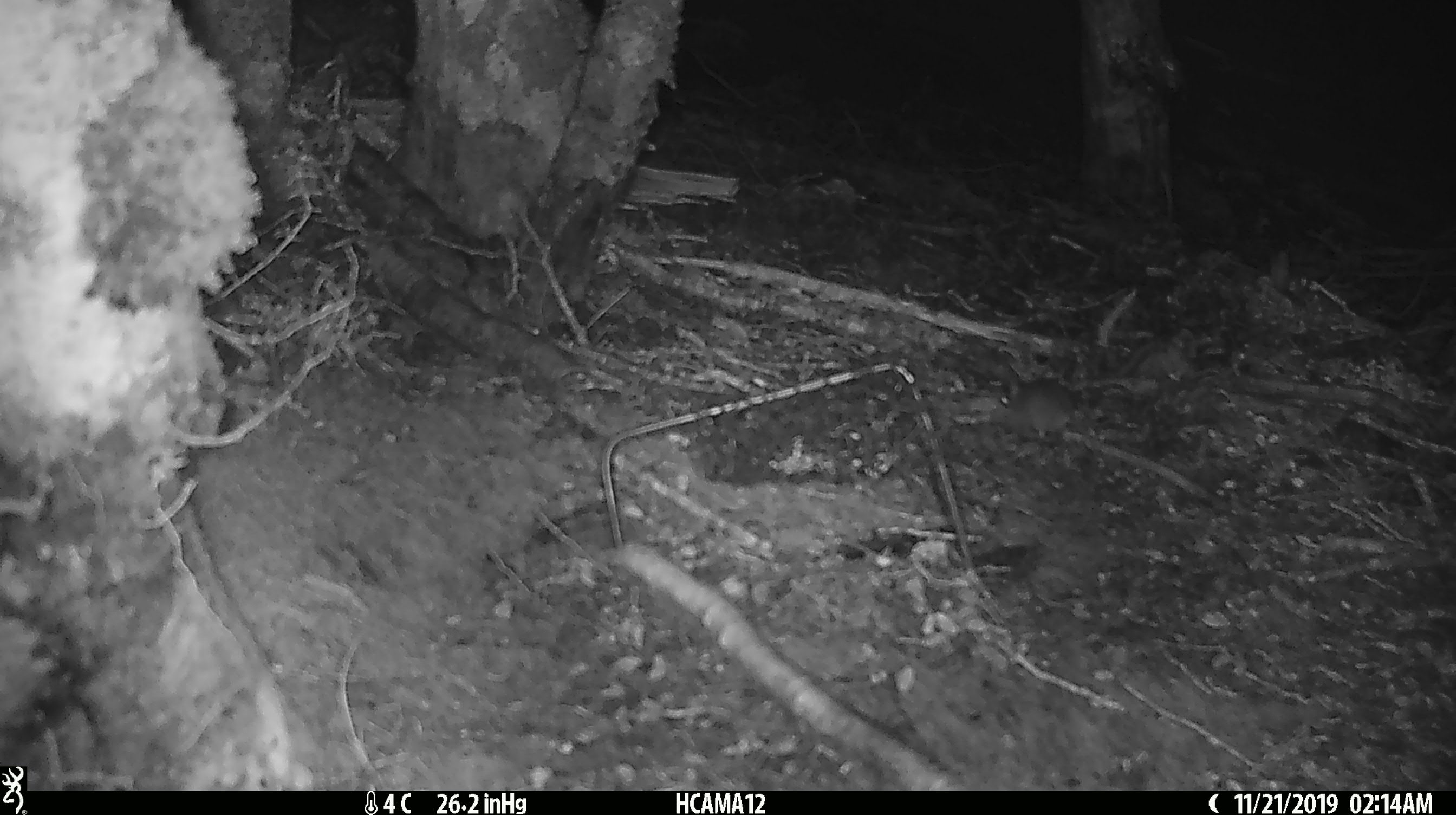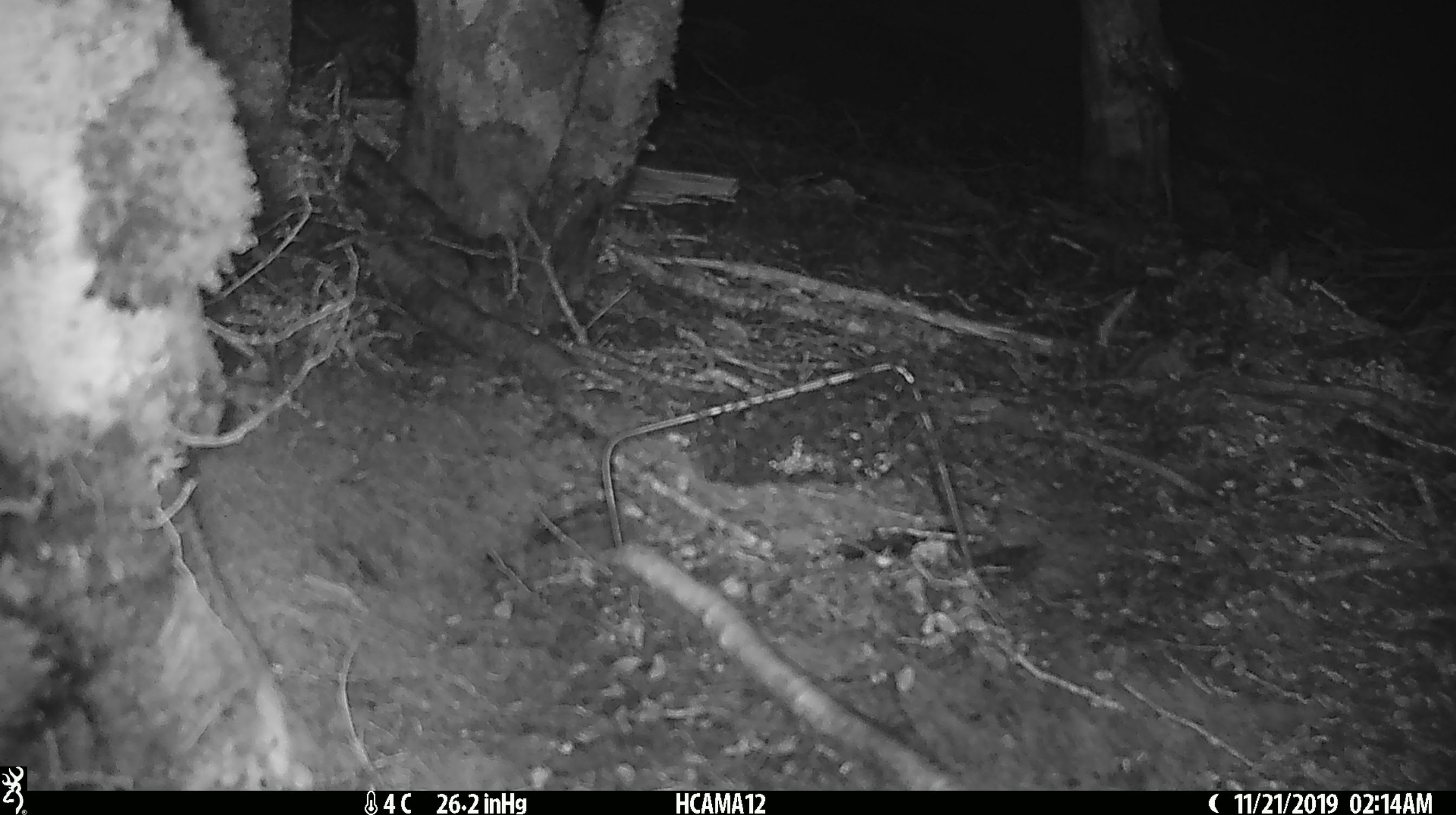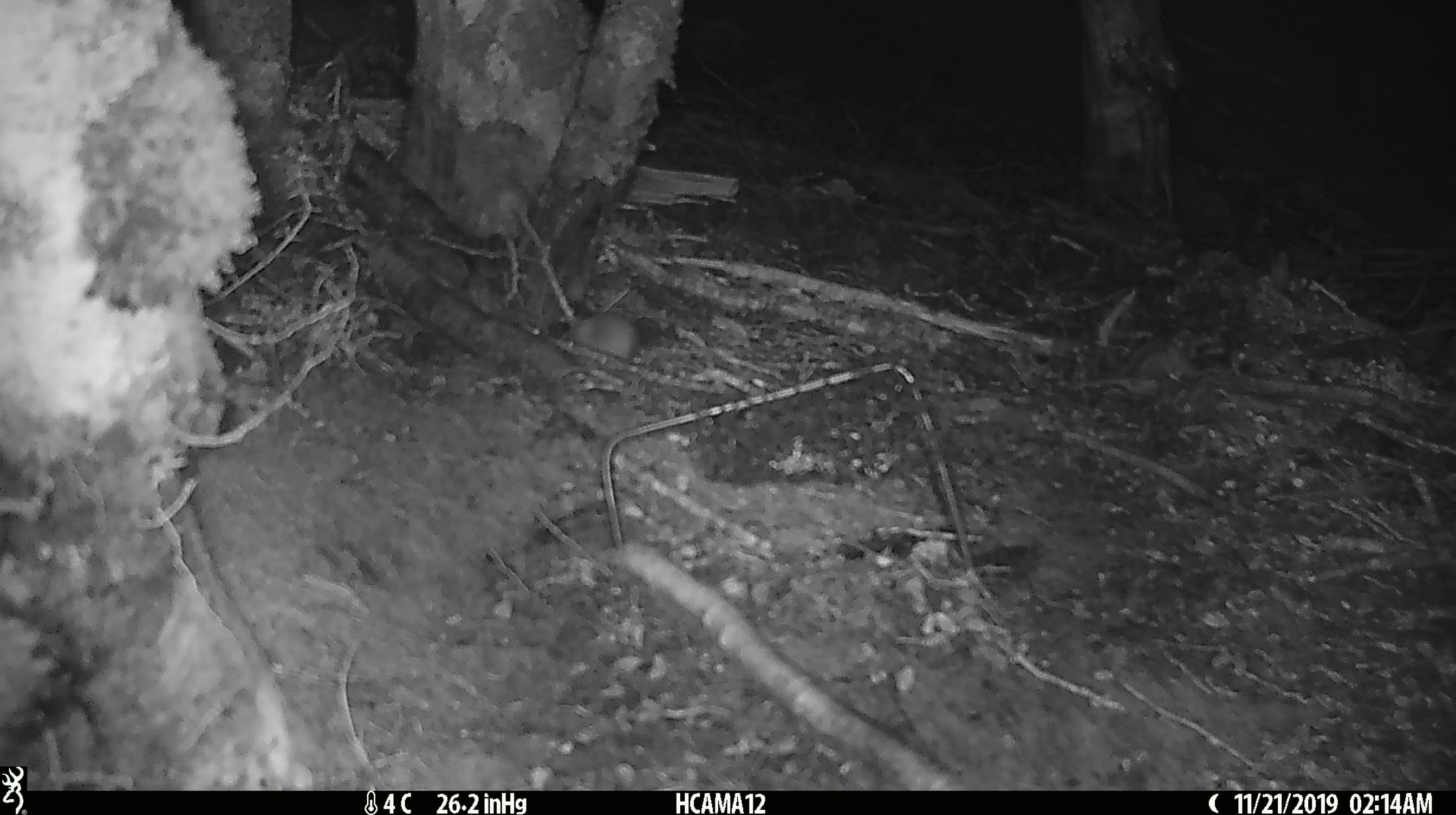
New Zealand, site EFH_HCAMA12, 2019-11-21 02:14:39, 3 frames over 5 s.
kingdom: Animalia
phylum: Chordata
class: Mammalia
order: Rodentia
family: Muridae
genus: Mus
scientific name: Mus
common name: mouse